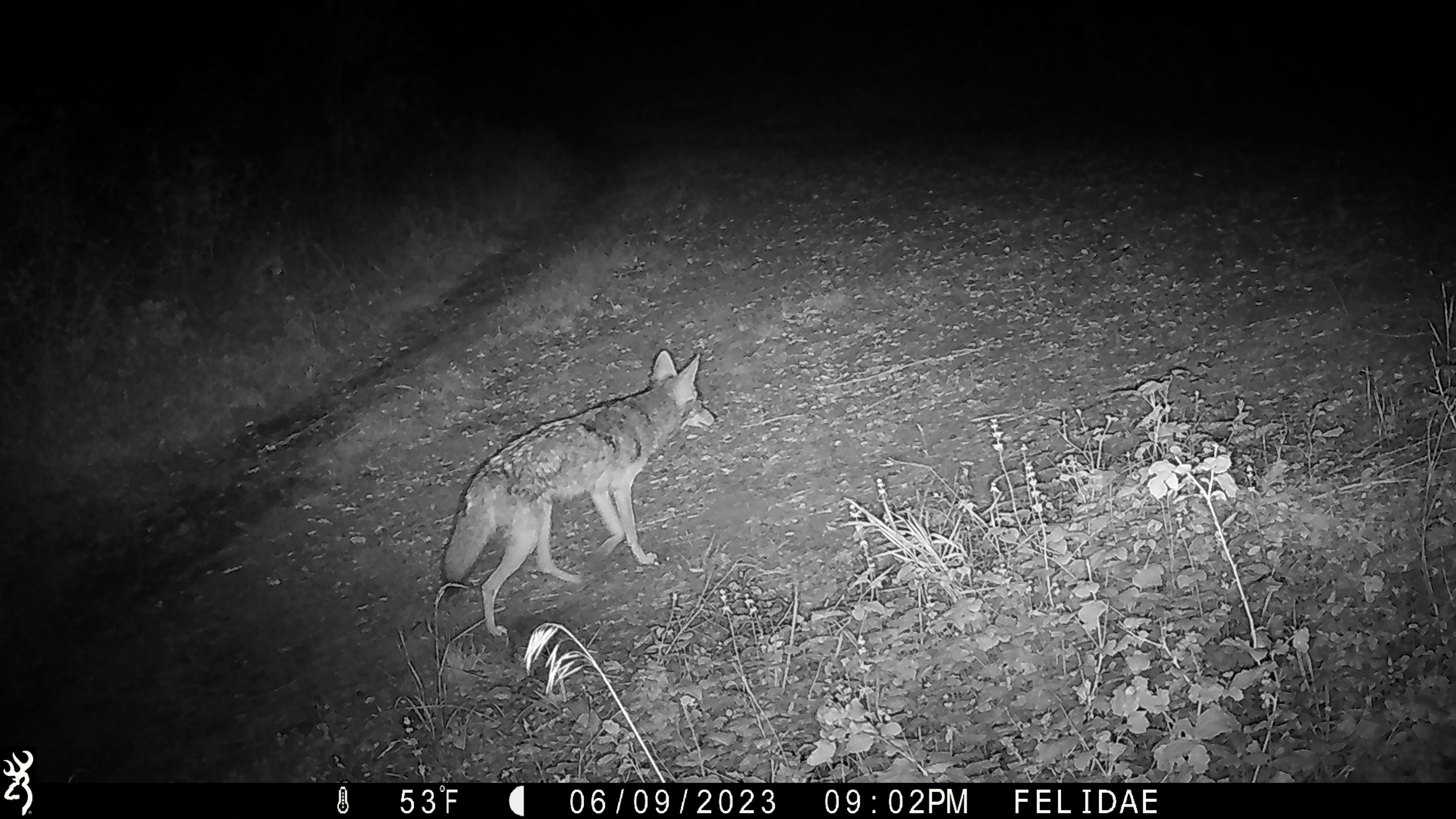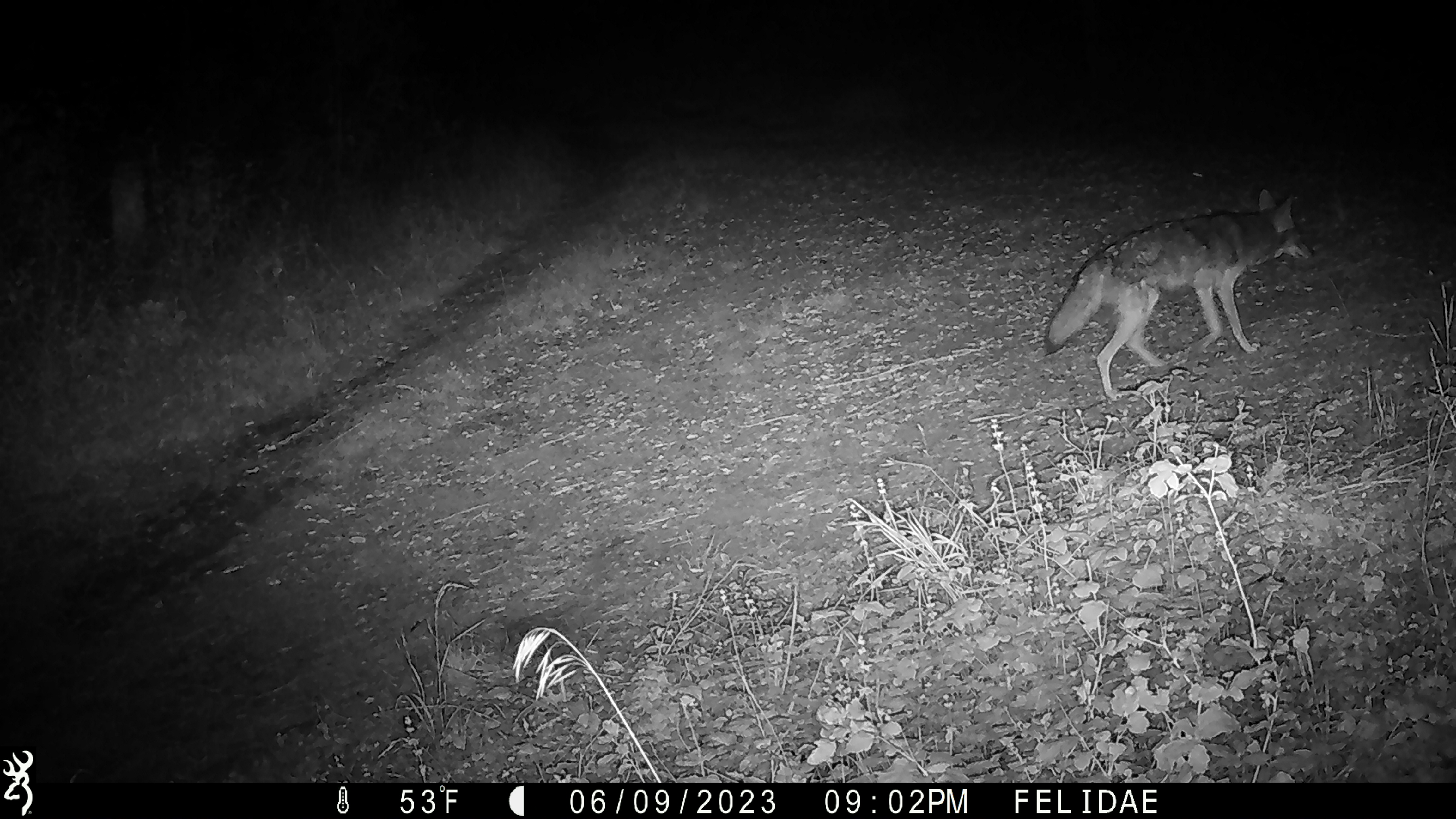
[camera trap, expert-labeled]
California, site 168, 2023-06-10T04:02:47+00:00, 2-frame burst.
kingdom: Animalia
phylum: Chordata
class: Mammalia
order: Carnivora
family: Canidae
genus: Canis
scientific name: Canis latrans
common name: coyote